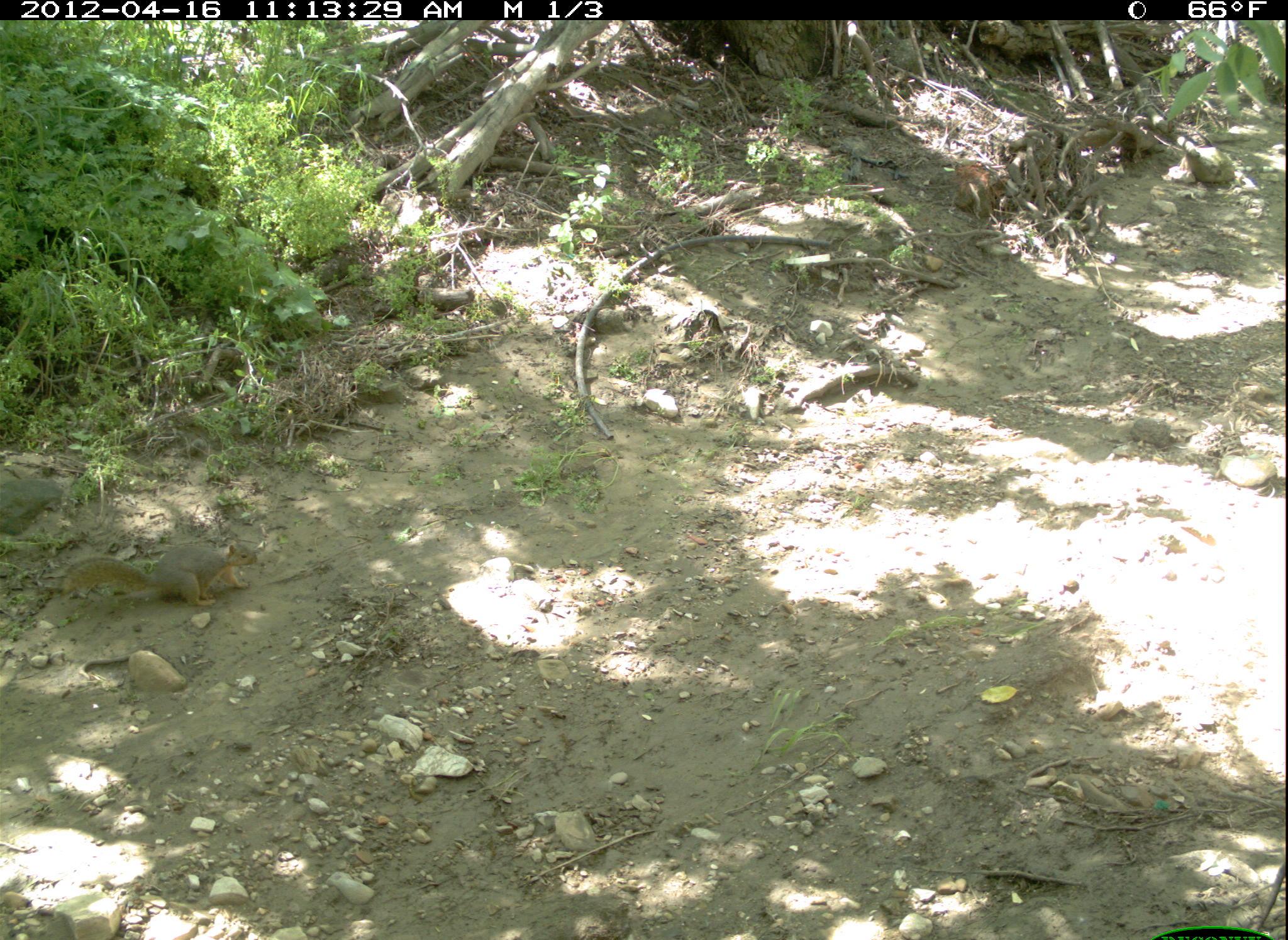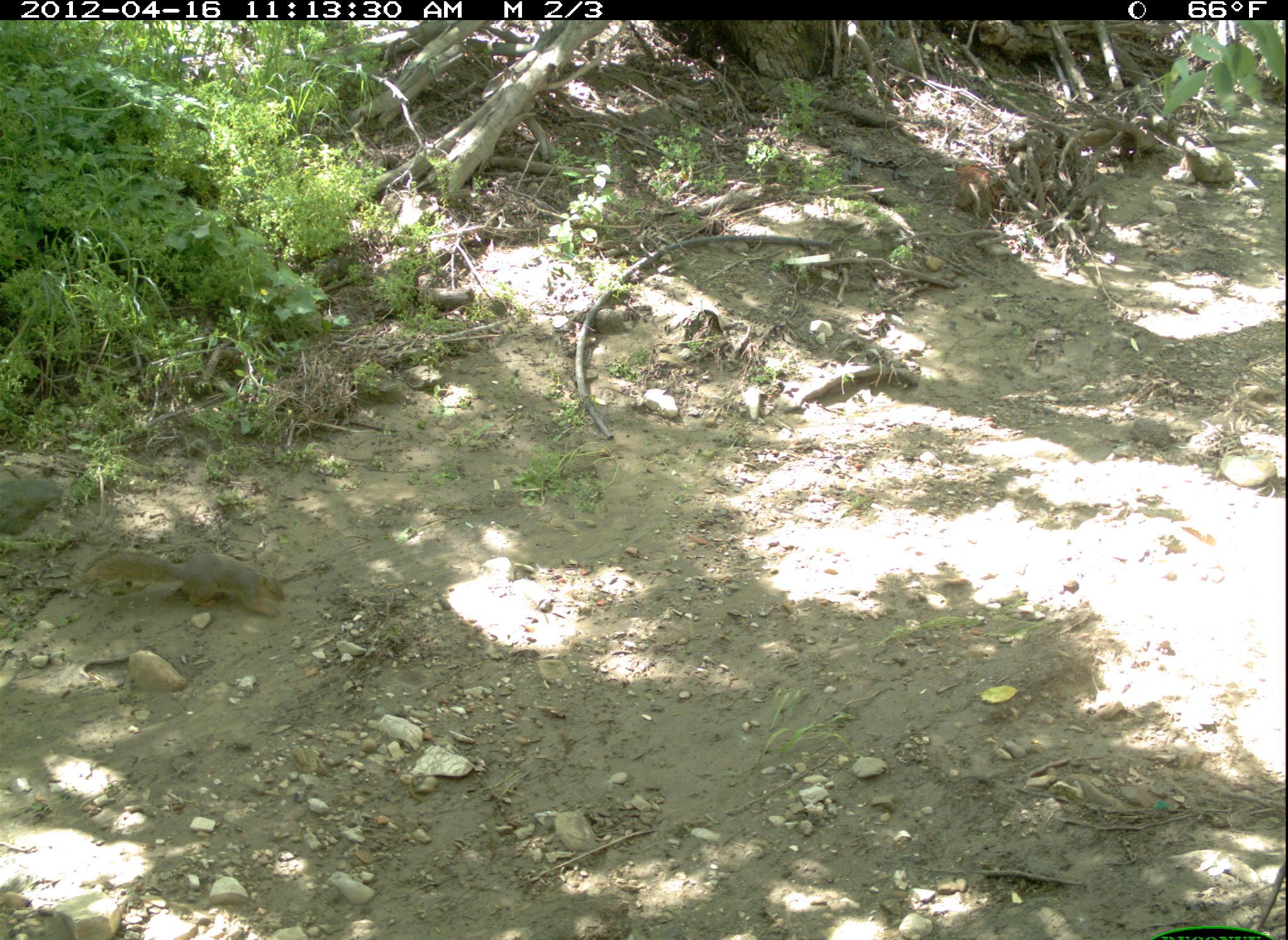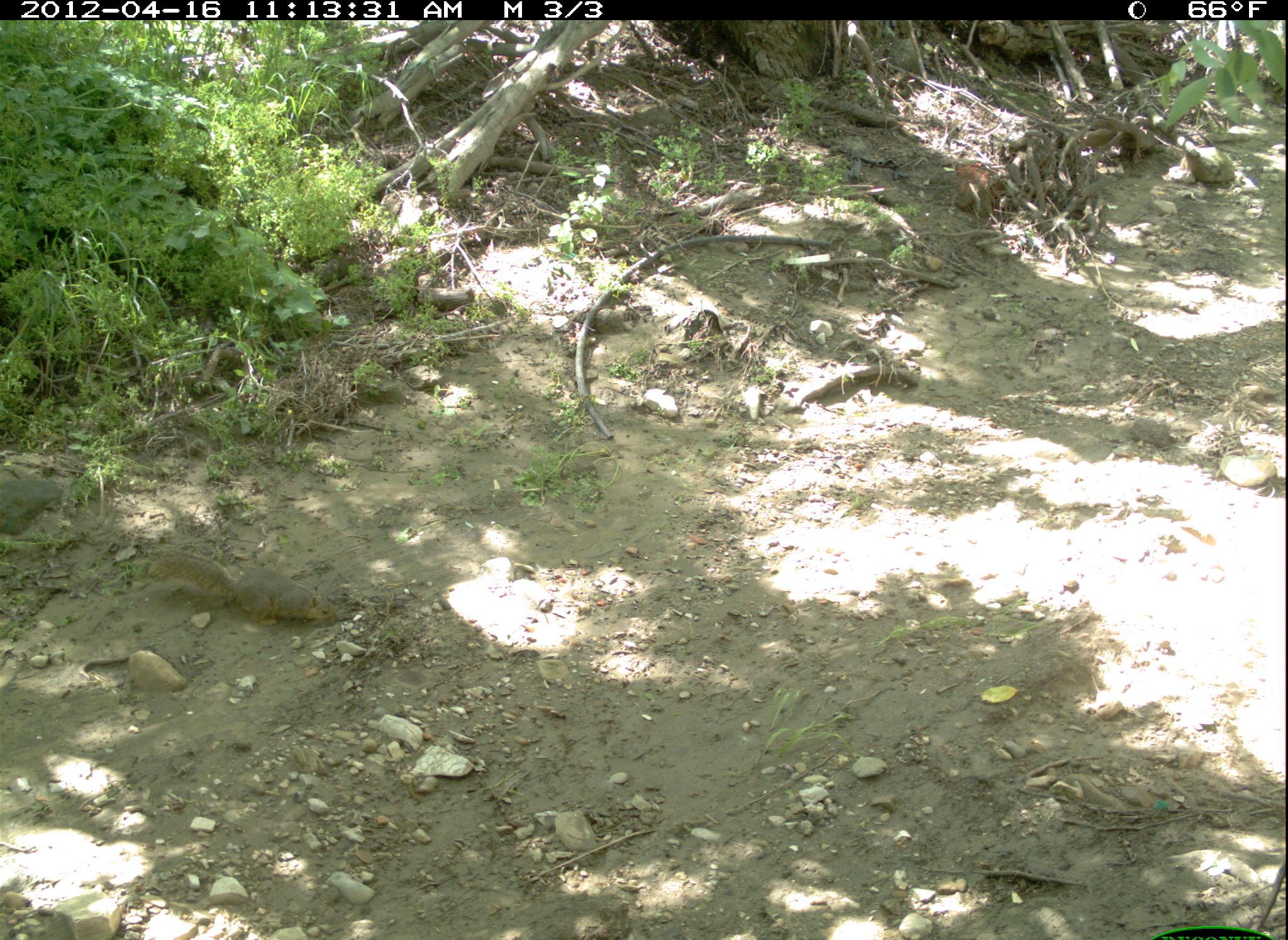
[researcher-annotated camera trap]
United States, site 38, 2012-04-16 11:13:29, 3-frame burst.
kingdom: Animalia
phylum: Chordata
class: Mammalia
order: Rodentia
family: Sciuridae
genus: Sciurus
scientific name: Sciurus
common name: squirrel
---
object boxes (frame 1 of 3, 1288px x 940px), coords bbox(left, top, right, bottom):
squirrel: bbox(50, 532, 287, 617)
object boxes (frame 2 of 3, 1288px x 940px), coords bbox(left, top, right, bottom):
squirrel: bbox(87, 543, 291, 620)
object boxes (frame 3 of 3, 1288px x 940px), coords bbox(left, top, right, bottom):
squirrel: bbox(135, 535, 345, 632)